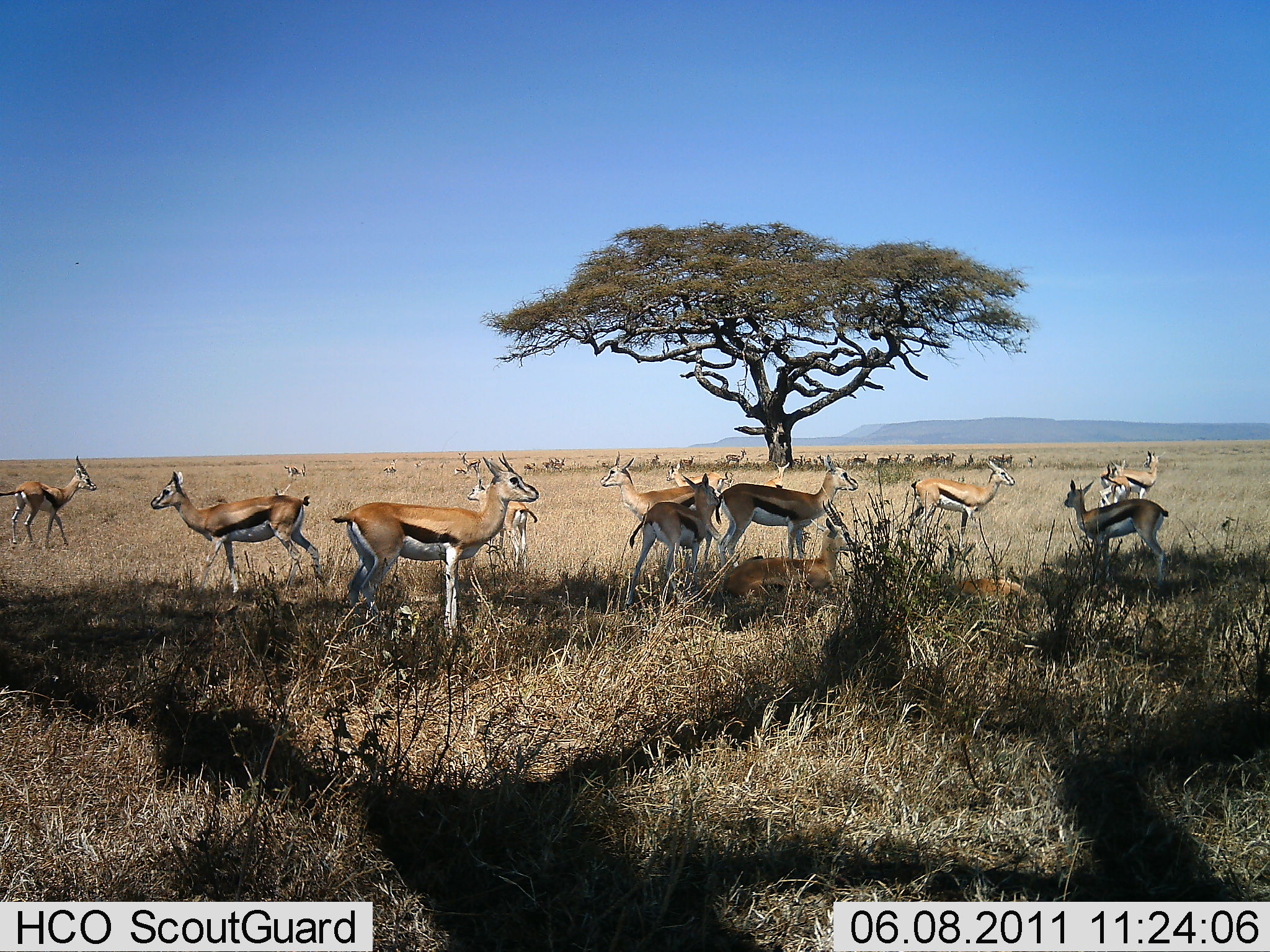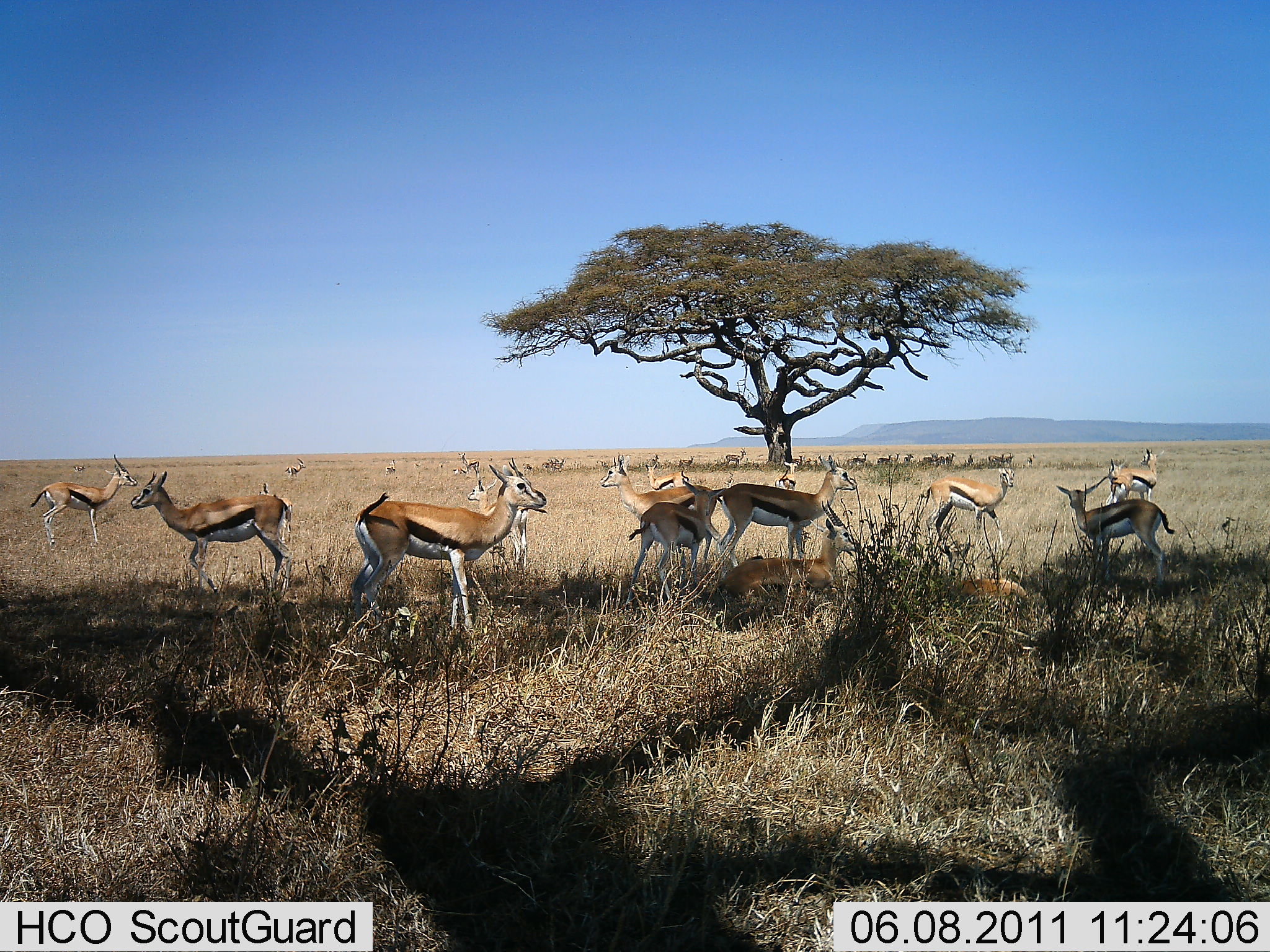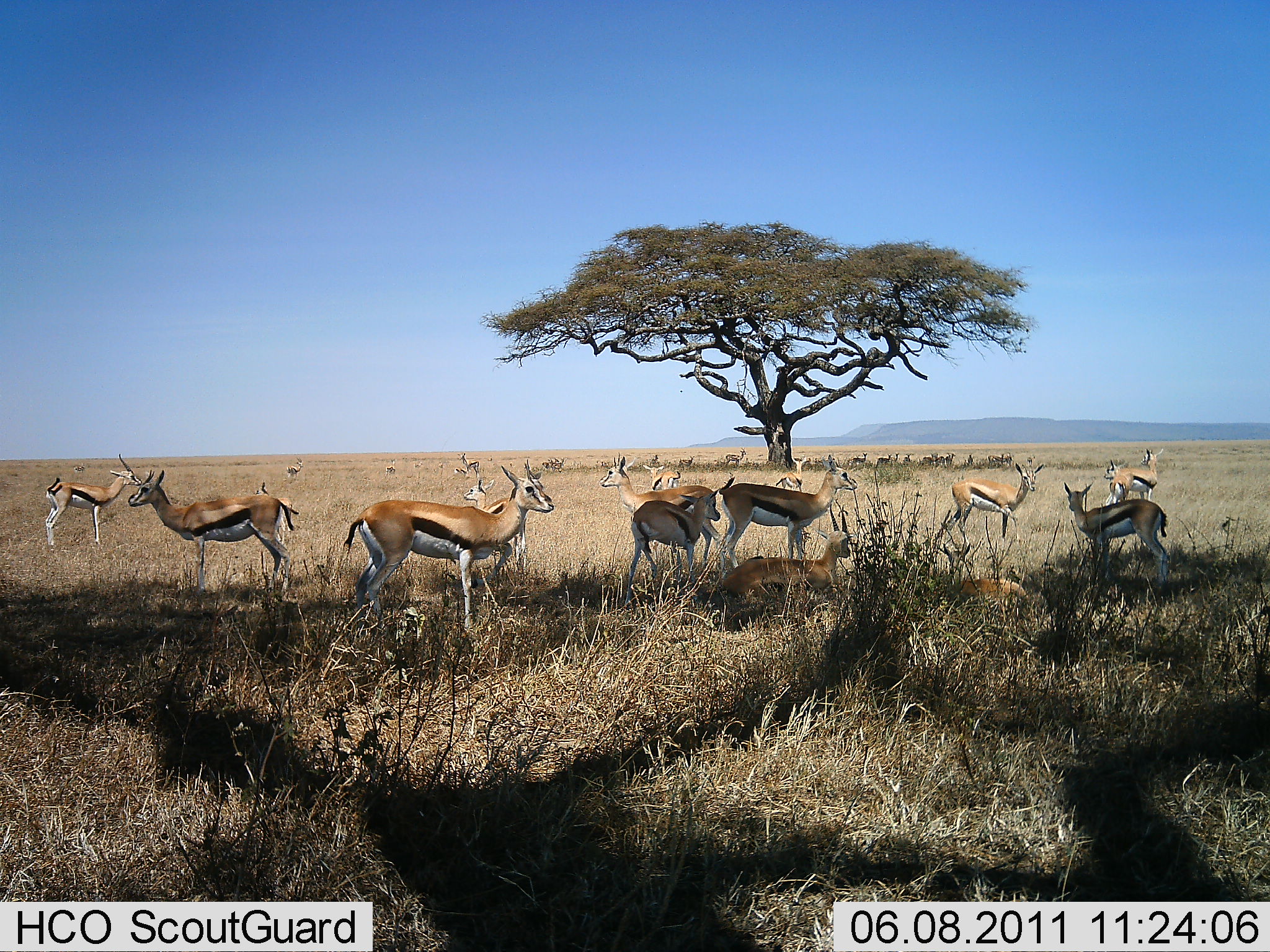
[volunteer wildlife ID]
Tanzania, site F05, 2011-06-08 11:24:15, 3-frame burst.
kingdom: Animalia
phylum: Chordata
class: Mammalia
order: Artiodactyla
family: Bovidae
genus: Eudorcas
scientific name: Eudorcas thomsonii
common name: thomson's gazelle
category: gazellethomsons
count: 11-50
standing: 64%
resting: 55%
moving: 55%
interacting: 9%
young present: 0%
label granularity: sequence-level